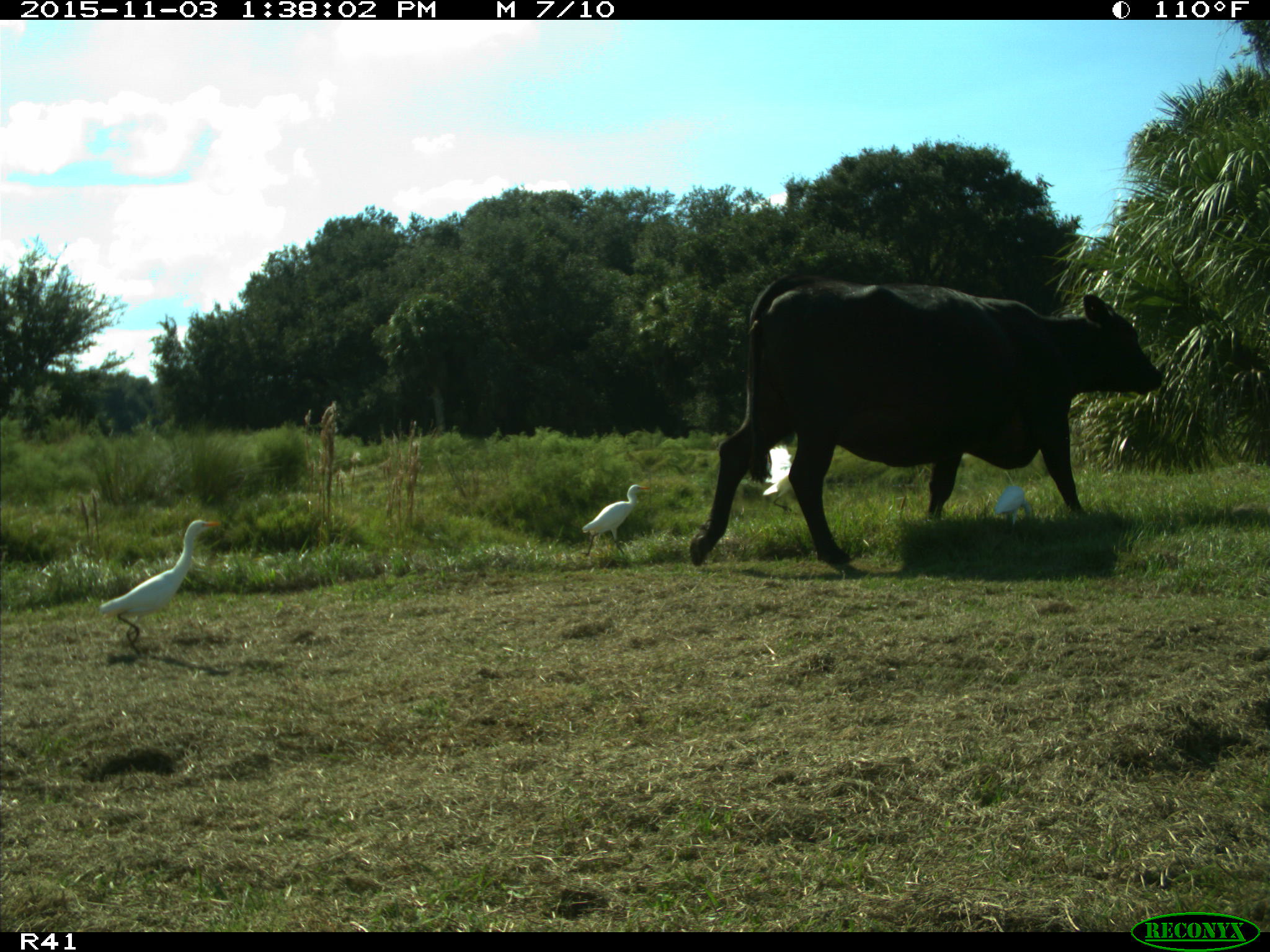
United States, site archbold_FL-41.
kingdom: Animalia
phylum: Chordata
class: Mammalia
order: Artiodactyla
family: Bovidae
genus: Bos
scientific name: Bos taurus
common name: domestic cow